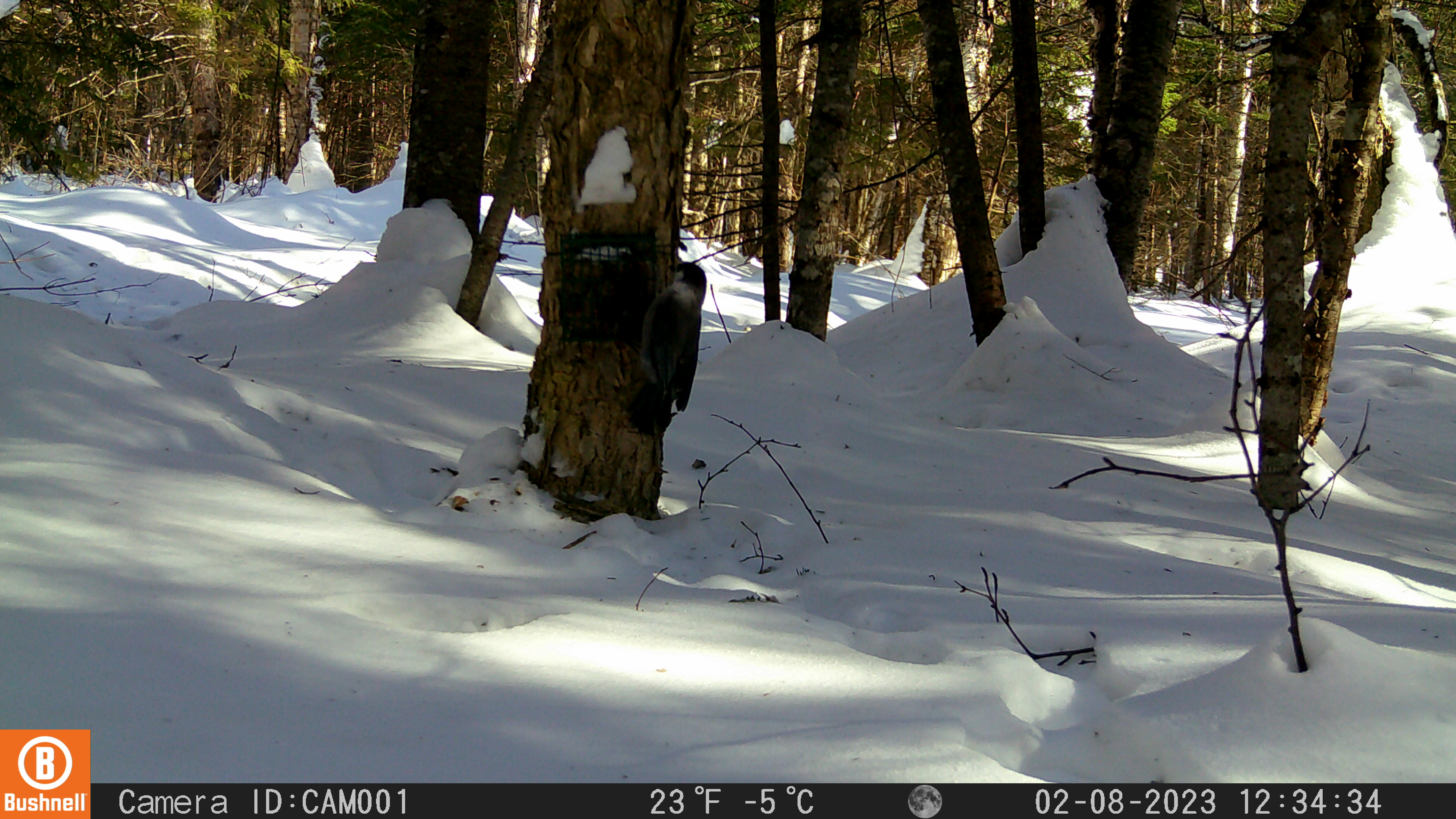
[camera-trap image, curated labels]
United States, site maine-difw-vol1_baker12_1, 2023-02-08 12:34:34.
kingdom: Animalia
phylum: Chordata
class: Aves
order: Passeriformes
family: Corvidae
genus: Perisoreus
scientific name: Perisoreus canadensis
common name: canada jay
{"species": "canada jay (Perisoreus canadensis)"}